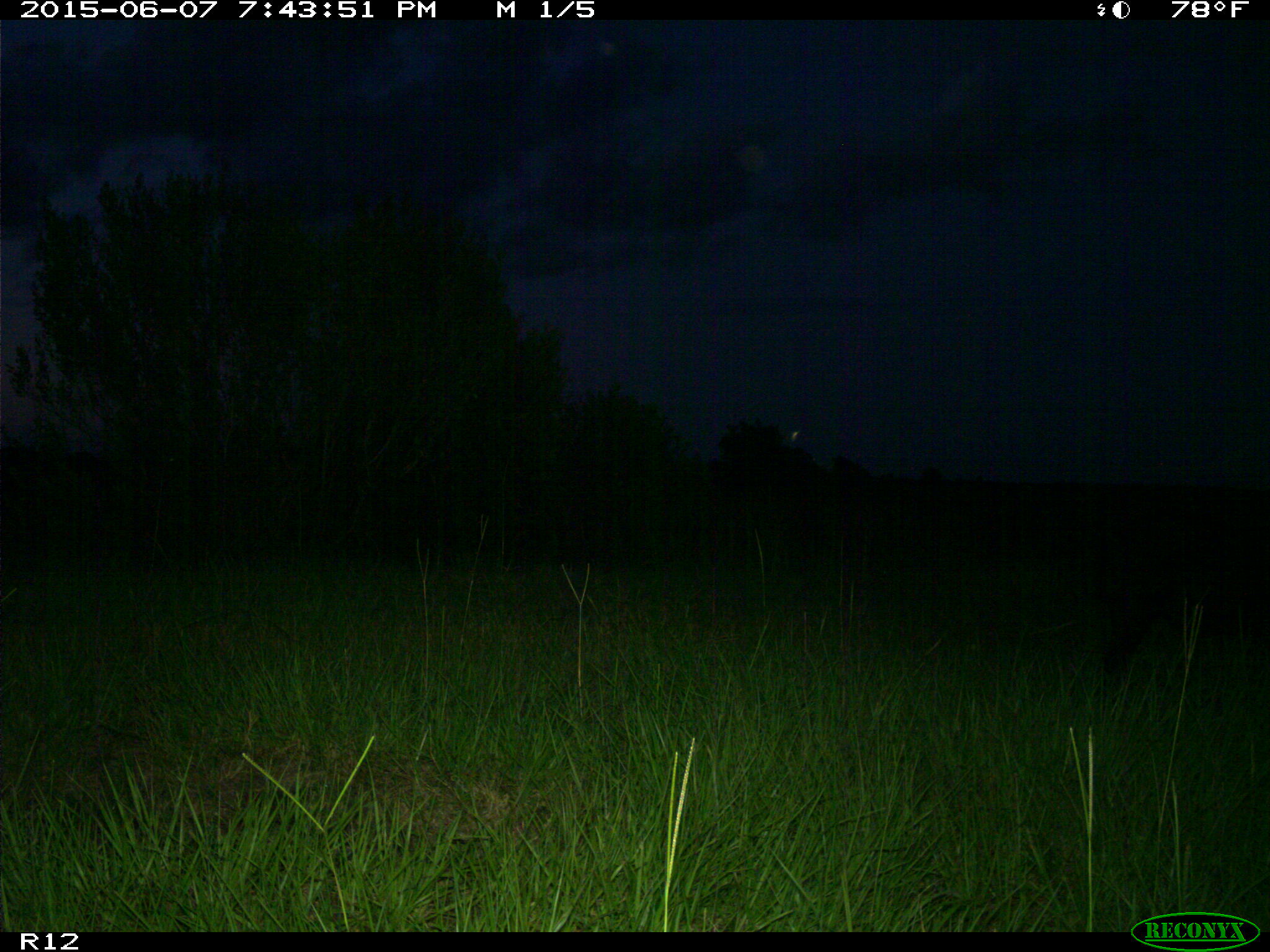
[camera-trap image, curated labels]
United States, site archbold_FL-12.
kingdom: Animalia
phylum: Chordata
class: Mammalia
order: Artiodactyla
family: Suidae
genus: Sus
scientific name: Sus scrofa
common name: wild boar